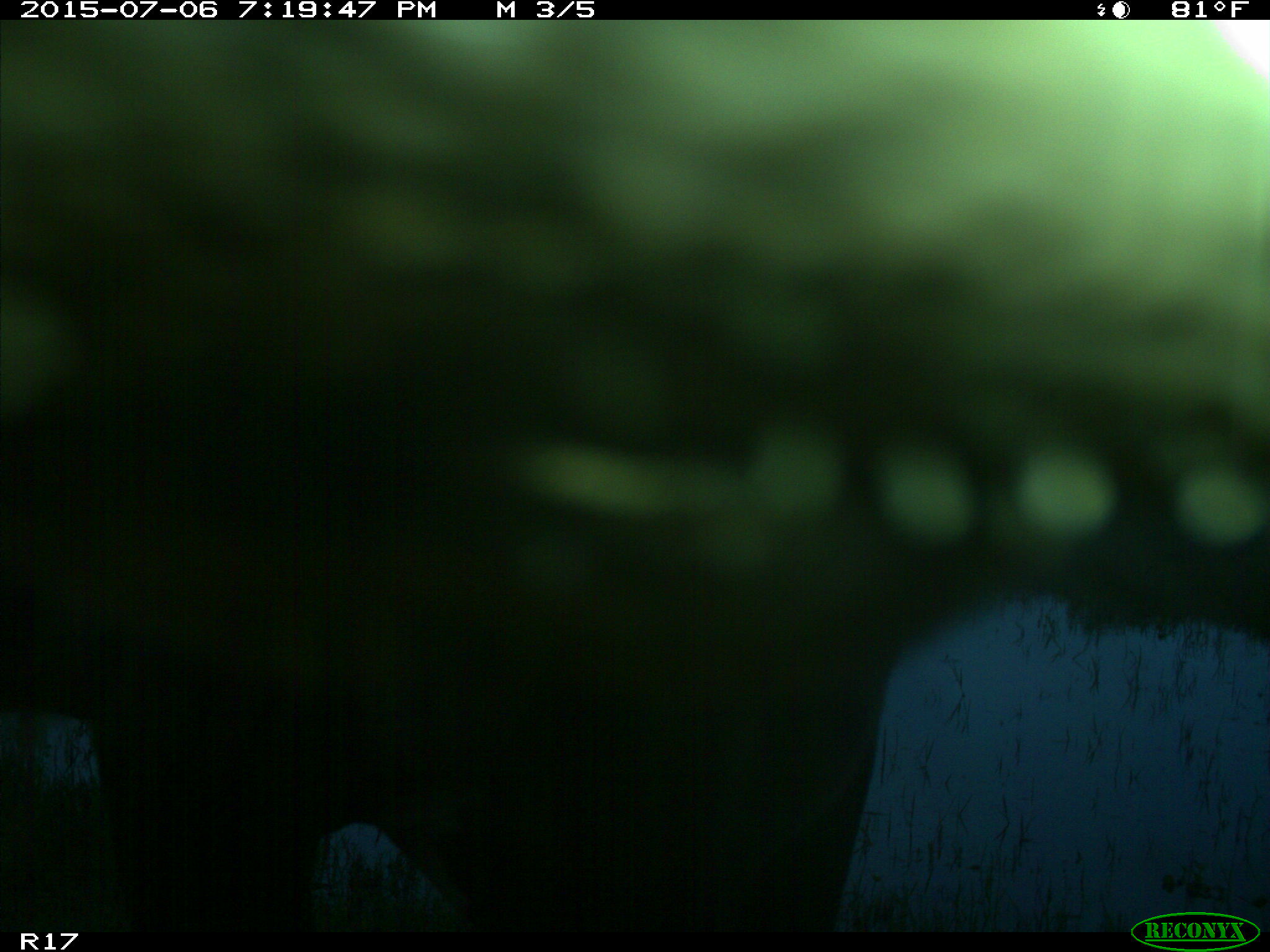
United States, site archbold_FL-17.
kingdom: Animalia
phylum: Chordata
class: Mammalia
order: Artiodactyla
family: Bovidae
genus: Bos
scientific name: Bos taurus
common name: domestic cow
Bos taurus (domestic cow).